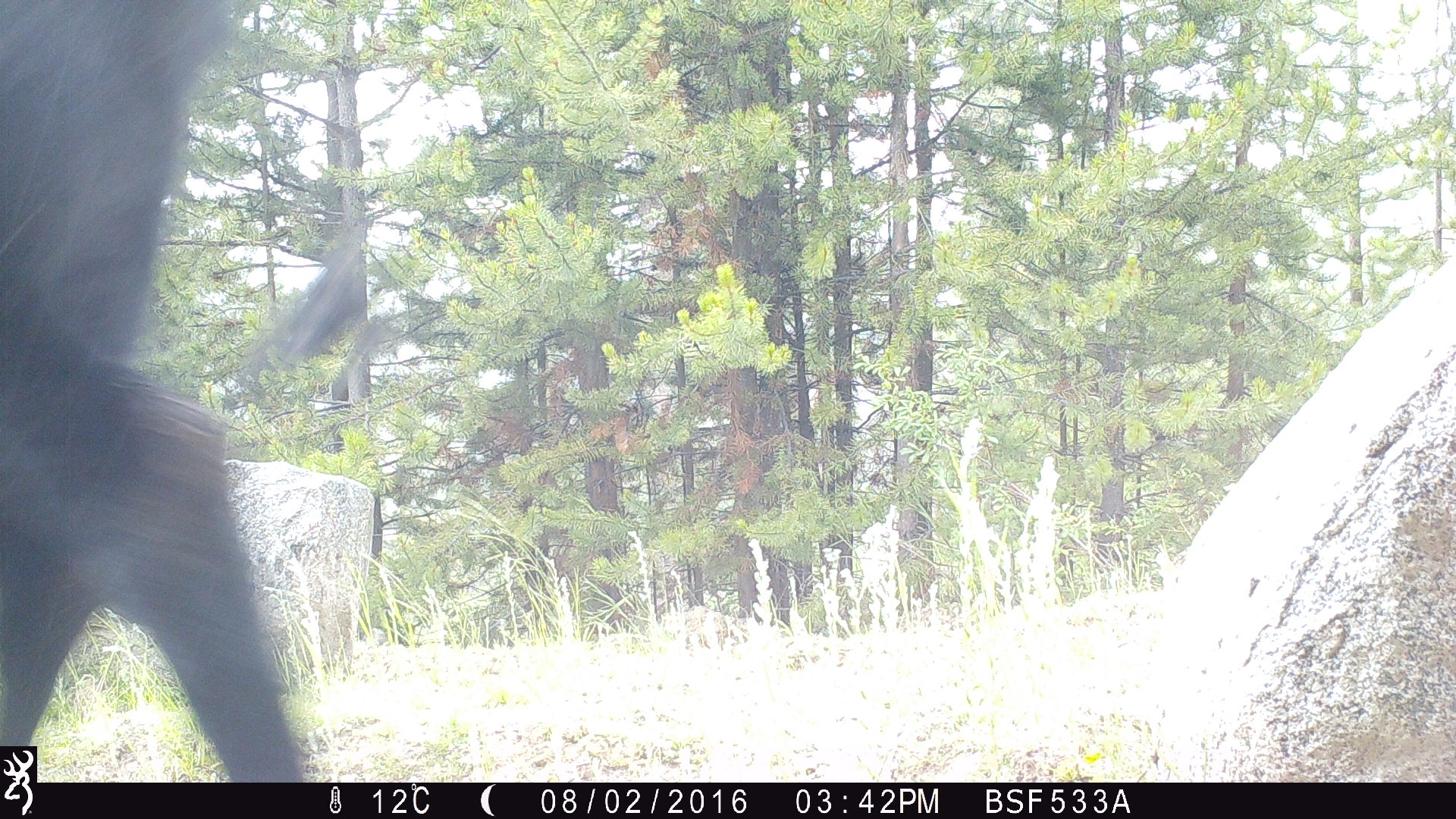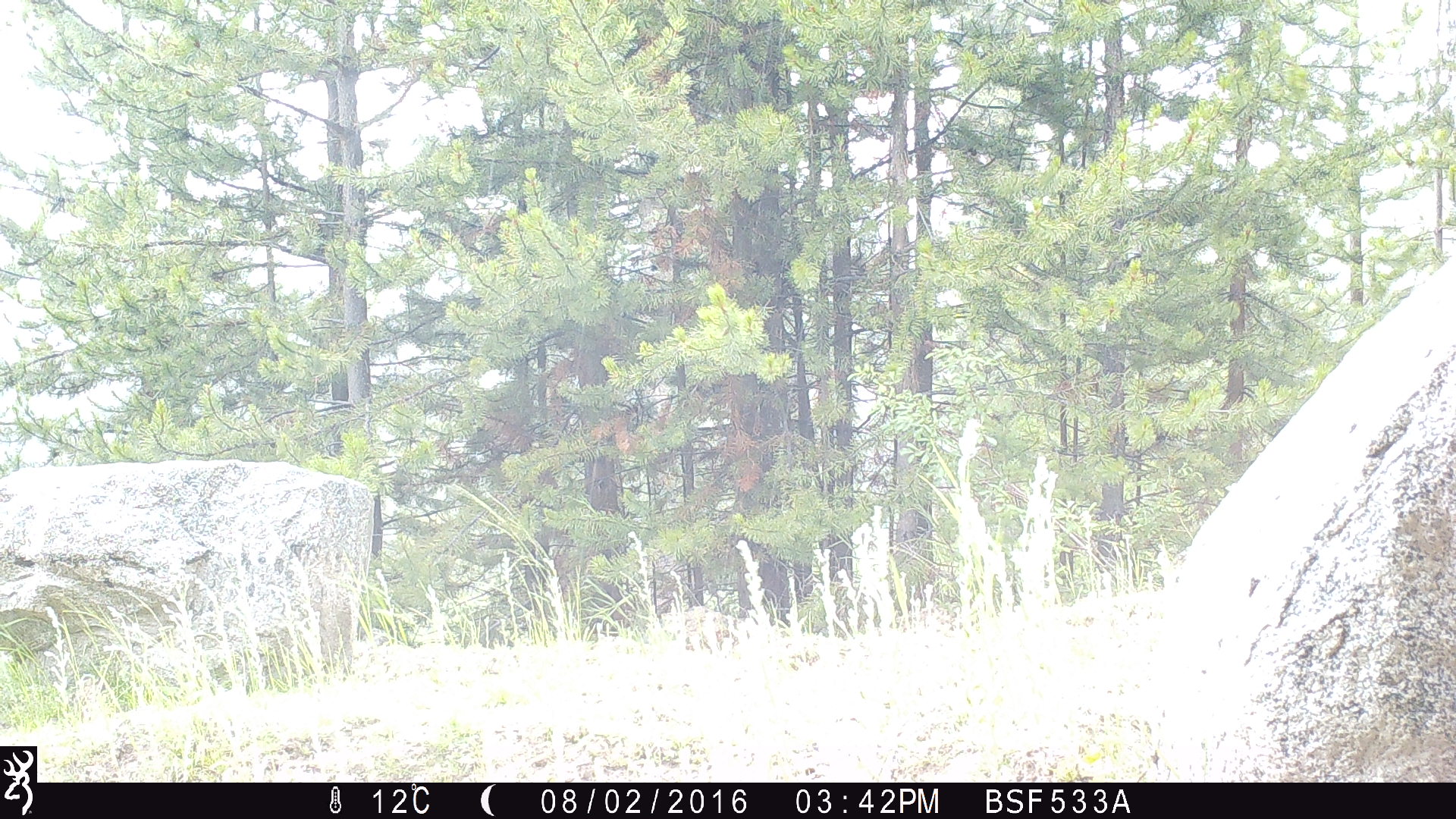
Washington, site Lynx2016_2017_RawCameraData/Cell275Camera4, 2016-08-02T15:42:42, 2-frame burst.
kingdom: Animalia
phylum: Chordata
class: Mammalia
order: Artiodactyla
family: Bovidae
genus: Bos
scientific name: Bos taurus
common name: domestic cattle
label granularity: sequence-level